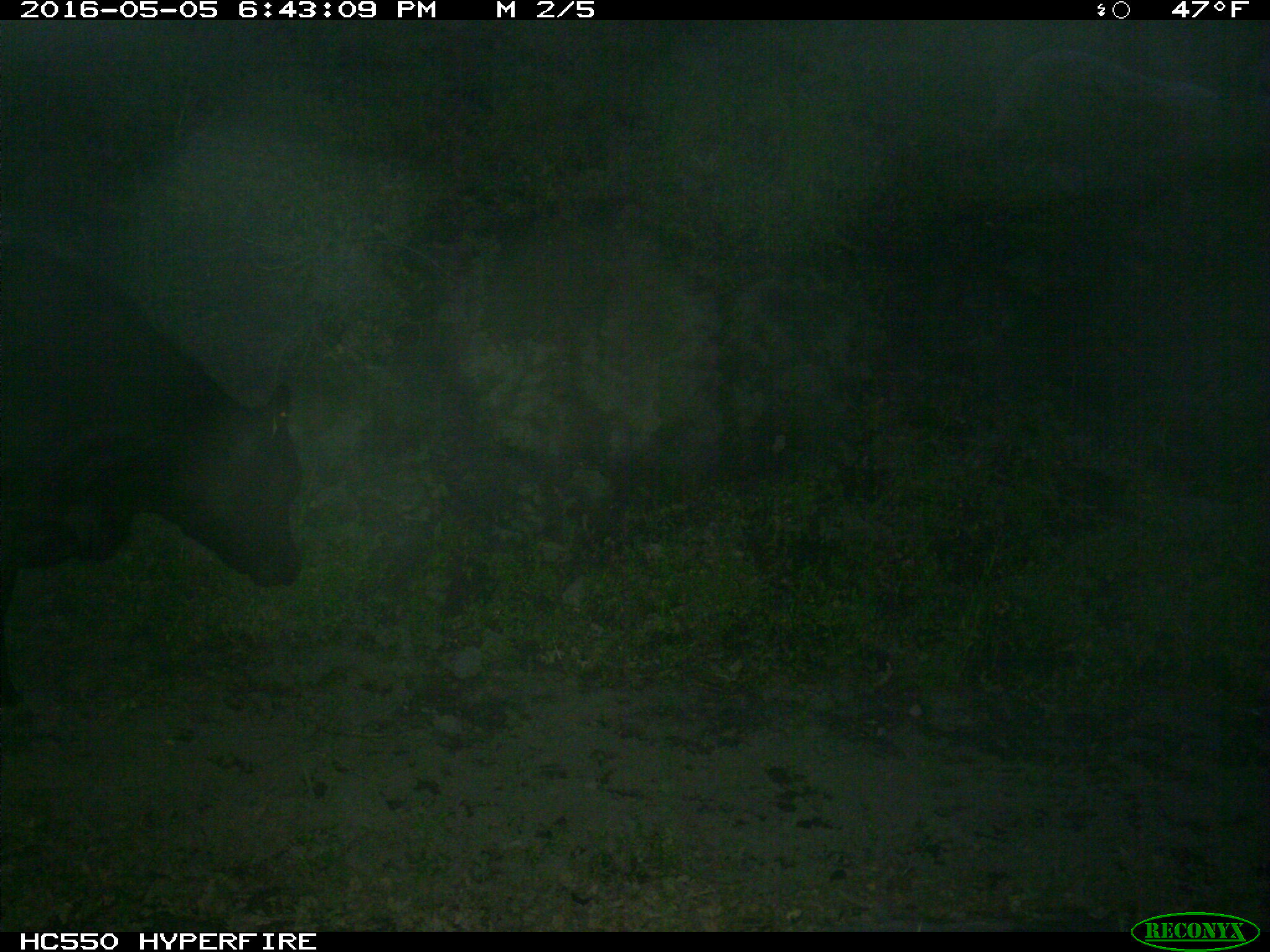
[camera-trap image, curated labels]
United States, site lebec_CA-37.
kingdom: Animalia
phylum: Chordata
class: Mammalia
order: Artiodactyla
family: Bovidae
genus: Bos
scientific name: Bos taurus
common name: domestic cow